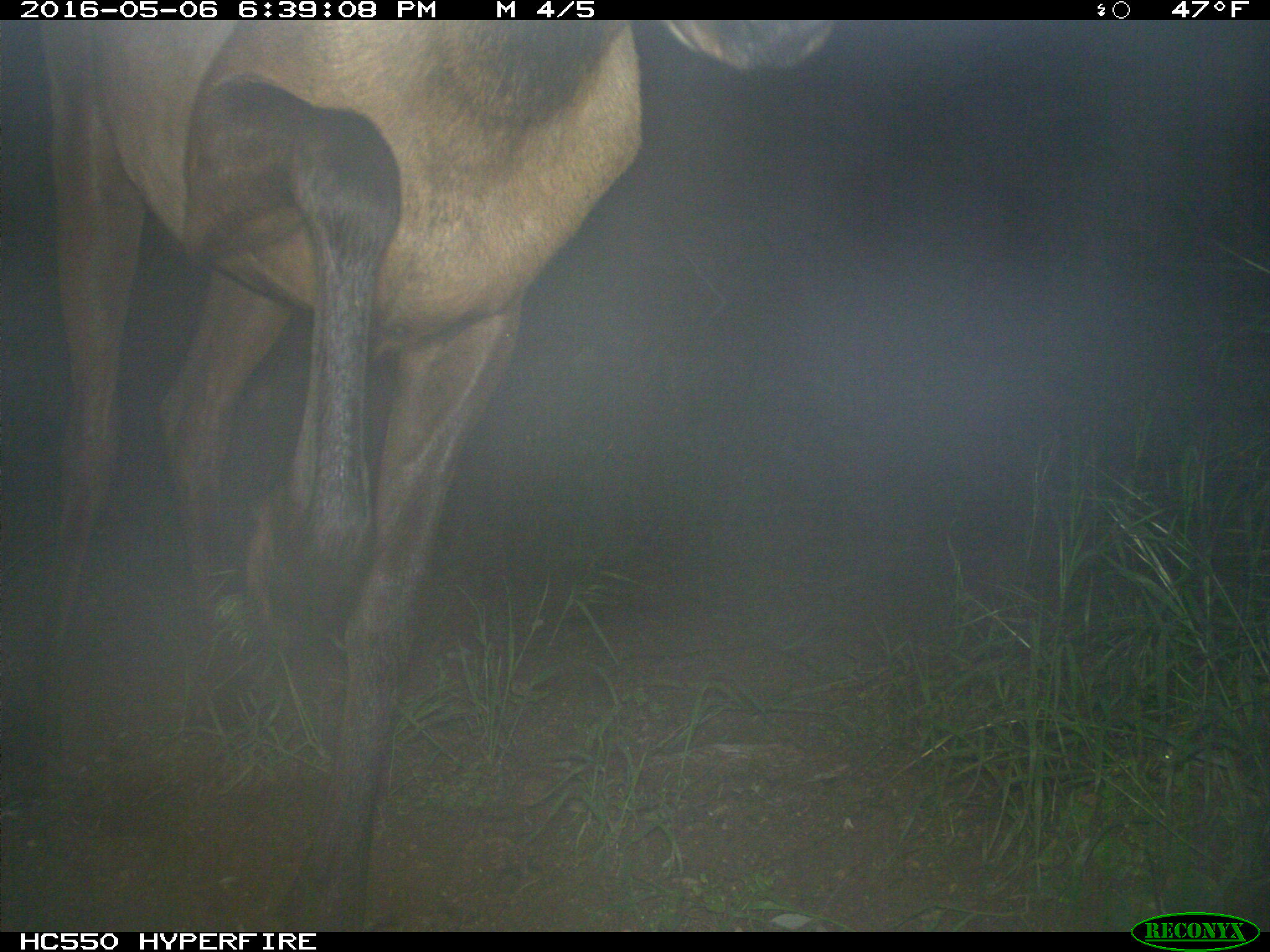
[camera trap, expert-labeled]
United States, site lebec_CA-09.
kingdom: Animalia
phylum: Chordata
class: Mammalia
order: Artiodactyla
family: Cervidae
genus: Cervus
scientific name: Cervus canadensis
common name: elk